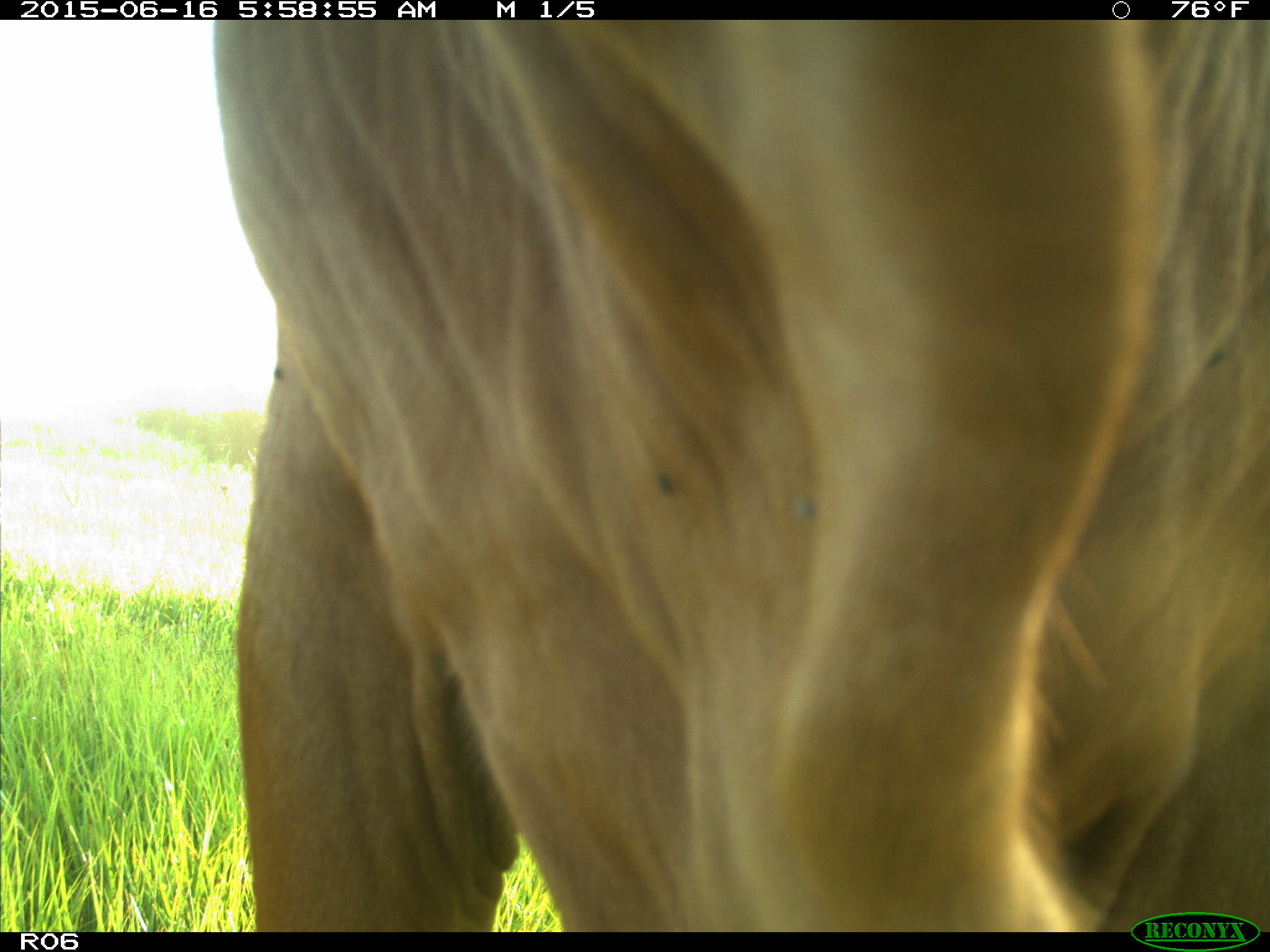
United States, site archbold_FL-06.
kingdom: Animalia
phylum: Chordata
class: Mammalia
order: Artiodactyla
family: Bovidae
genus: Bos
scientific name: Bos taurus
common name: domestic cow